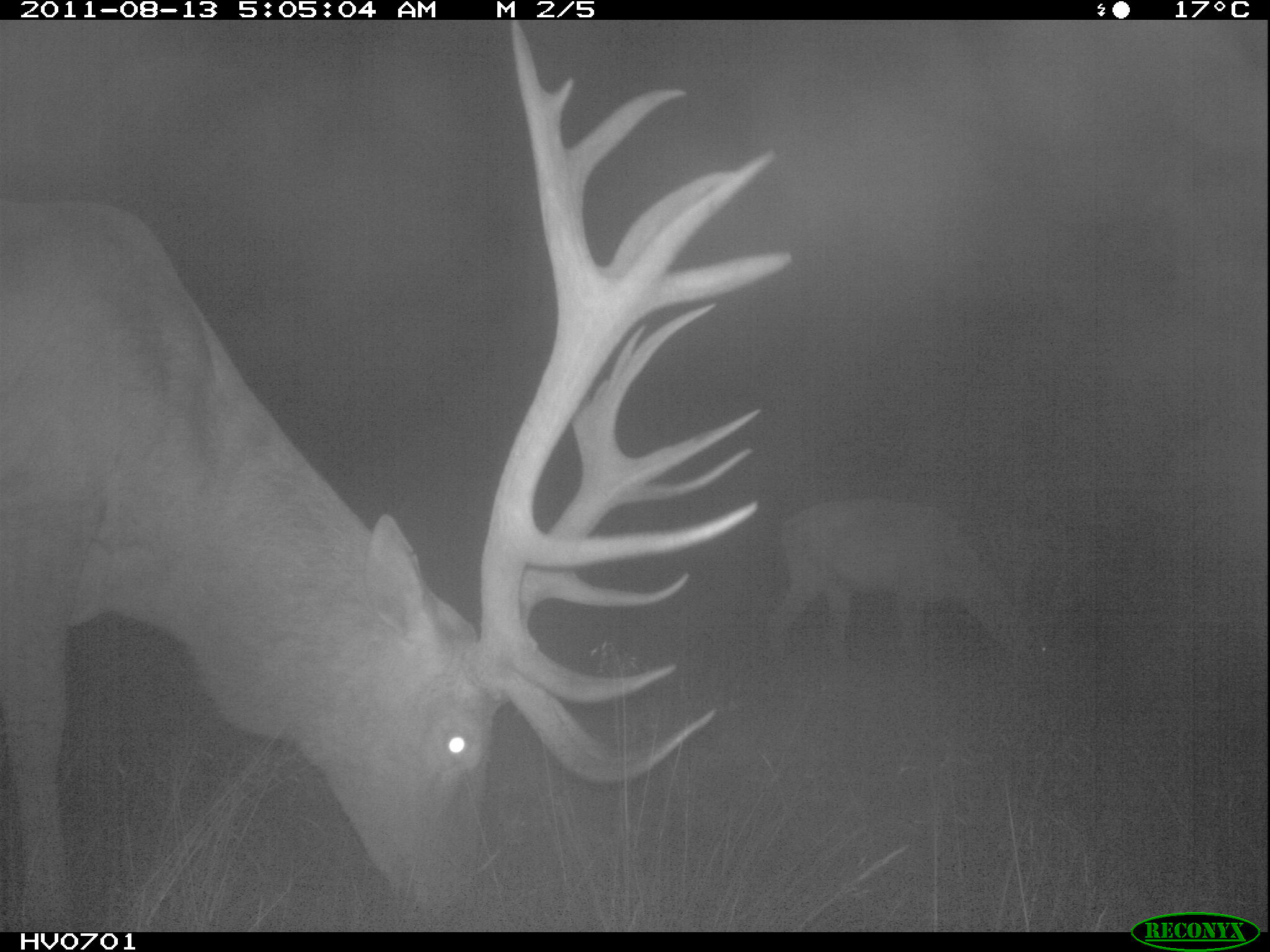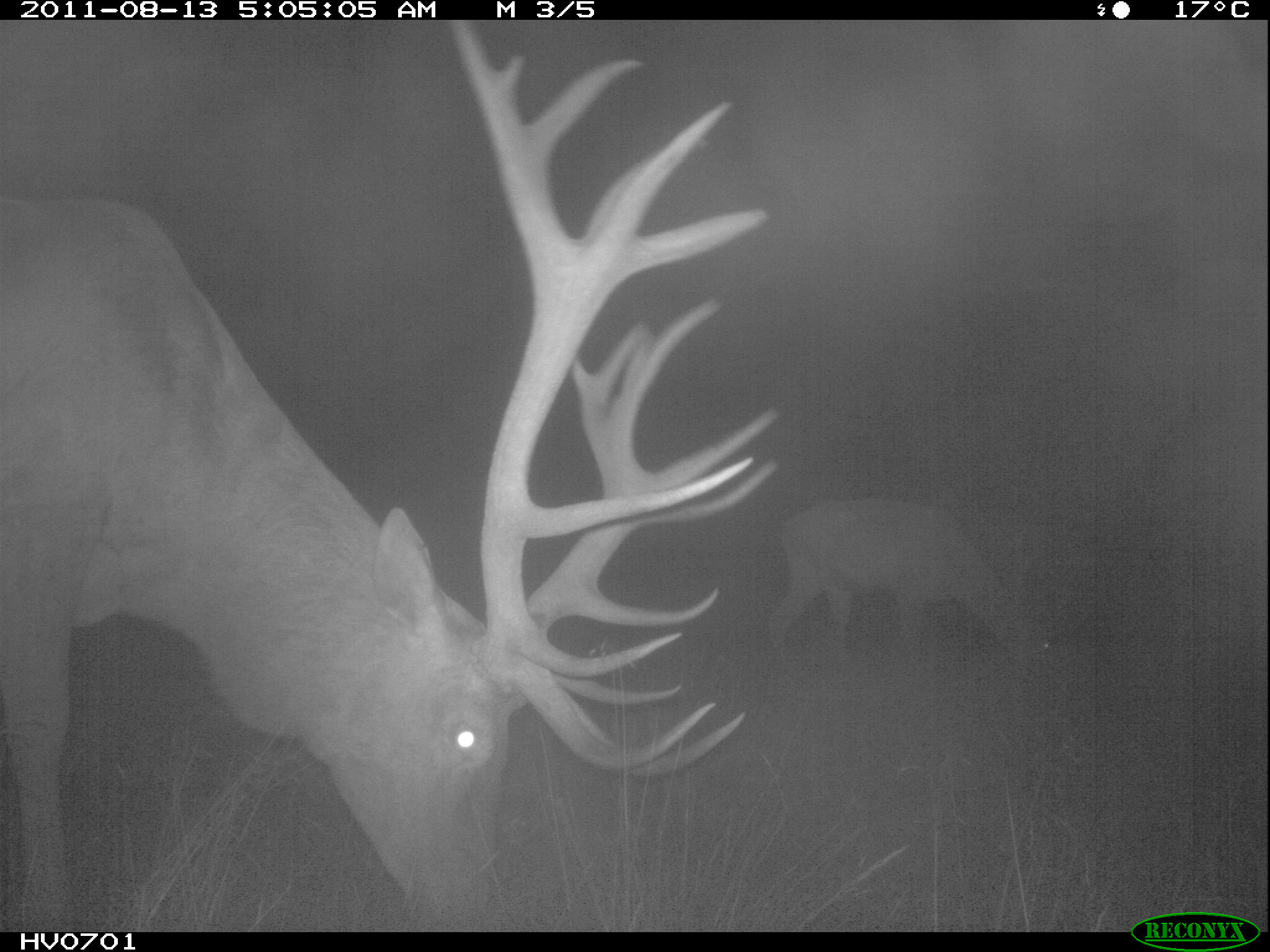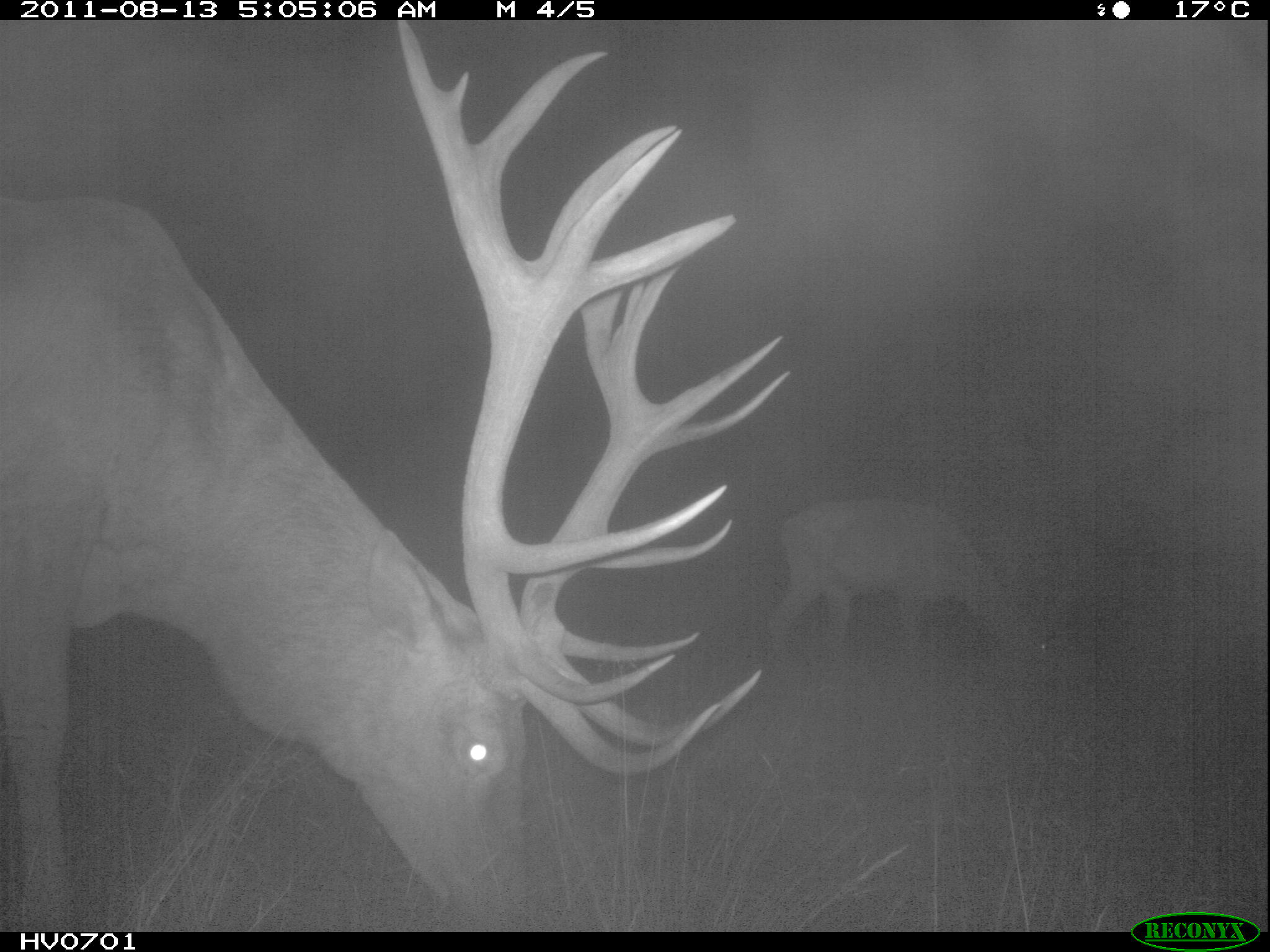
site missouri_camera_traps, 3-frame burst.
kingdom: Animalia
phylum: Chordata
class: Mammalia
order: Artiodactyla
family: Cervidae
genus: Cervus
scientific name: Cervus elaphus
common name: red deer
Red deer (Cervus elaphus). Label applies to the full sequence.